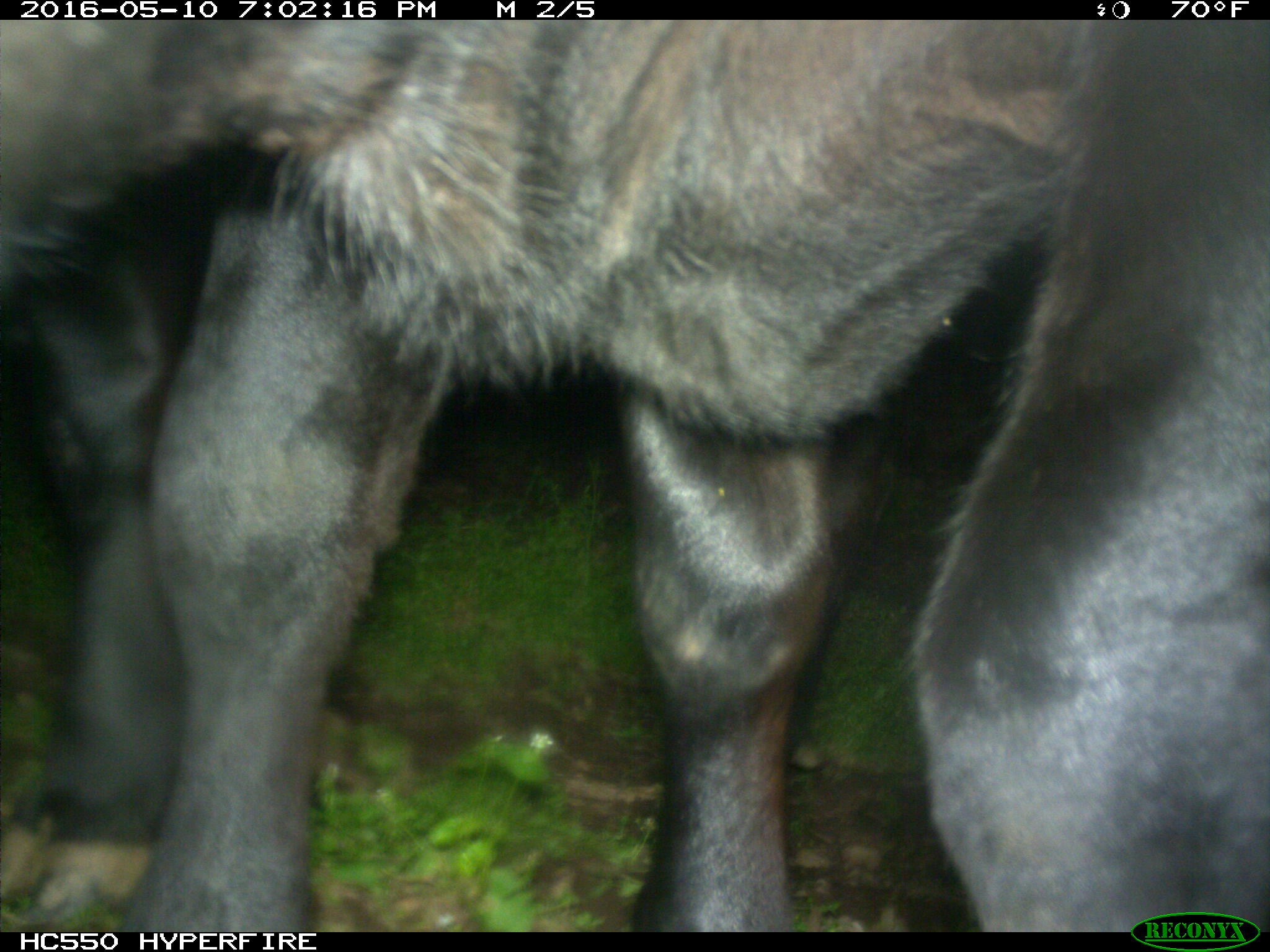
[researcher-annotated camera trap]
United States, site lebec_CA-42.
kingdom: Animalia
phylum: Chordata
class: Mammalia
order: Artiodactyla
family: Bovidae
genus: Bos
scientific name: Bos taurus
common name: domestic cow